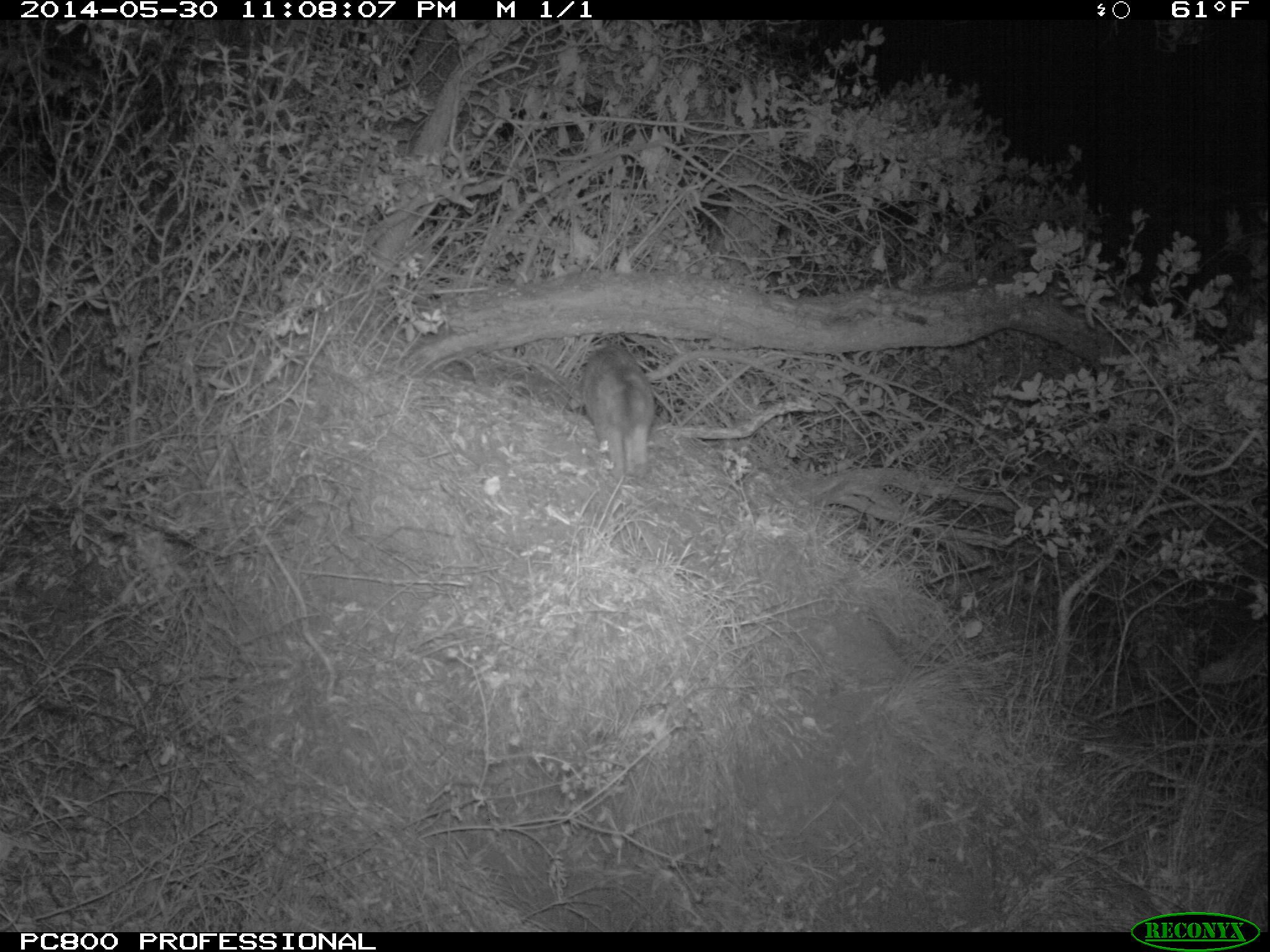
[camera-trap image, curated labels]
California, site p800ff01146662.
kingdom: Animalia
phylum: Chordata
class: Mammalia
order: Carnivora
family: Canidae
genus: Urocyon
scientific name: Urocyon littoralis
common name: island fox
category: fox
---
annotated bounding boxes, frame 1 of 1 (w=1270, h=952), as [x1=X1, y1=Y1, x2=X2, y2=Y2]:
fox: [x1=580, y1=342, x2=657, y2=478]